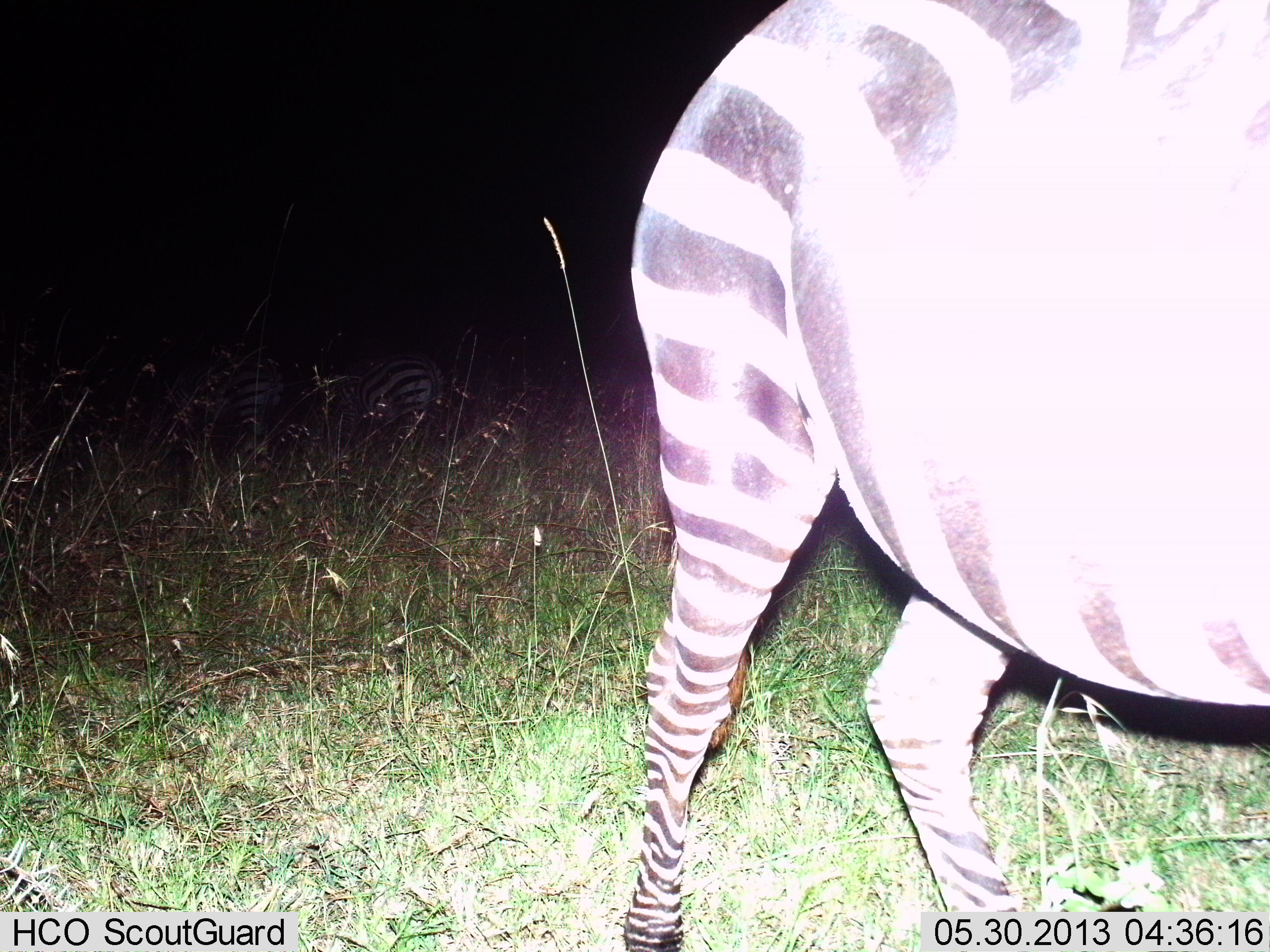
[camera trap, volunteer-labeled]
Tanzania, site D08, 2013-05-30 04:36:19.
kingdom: Animalia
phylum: Chordata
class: Mammalia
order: Perissodactyla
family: Equidae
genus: Equus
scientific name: Equus quagga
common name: plains zebra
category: zebra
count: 1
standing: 64%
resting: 0%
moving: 39%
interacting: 0%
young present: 0%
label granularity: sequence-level